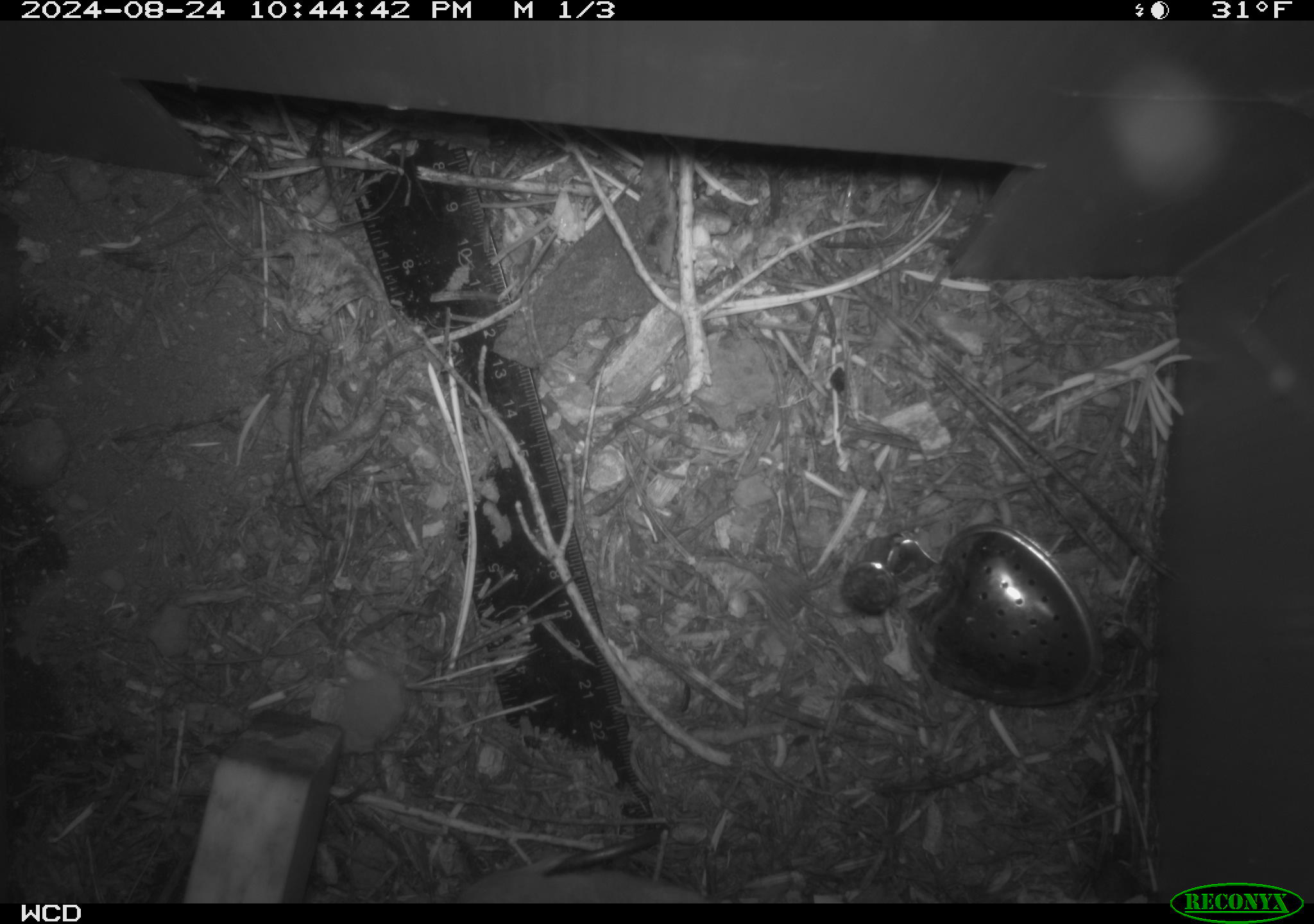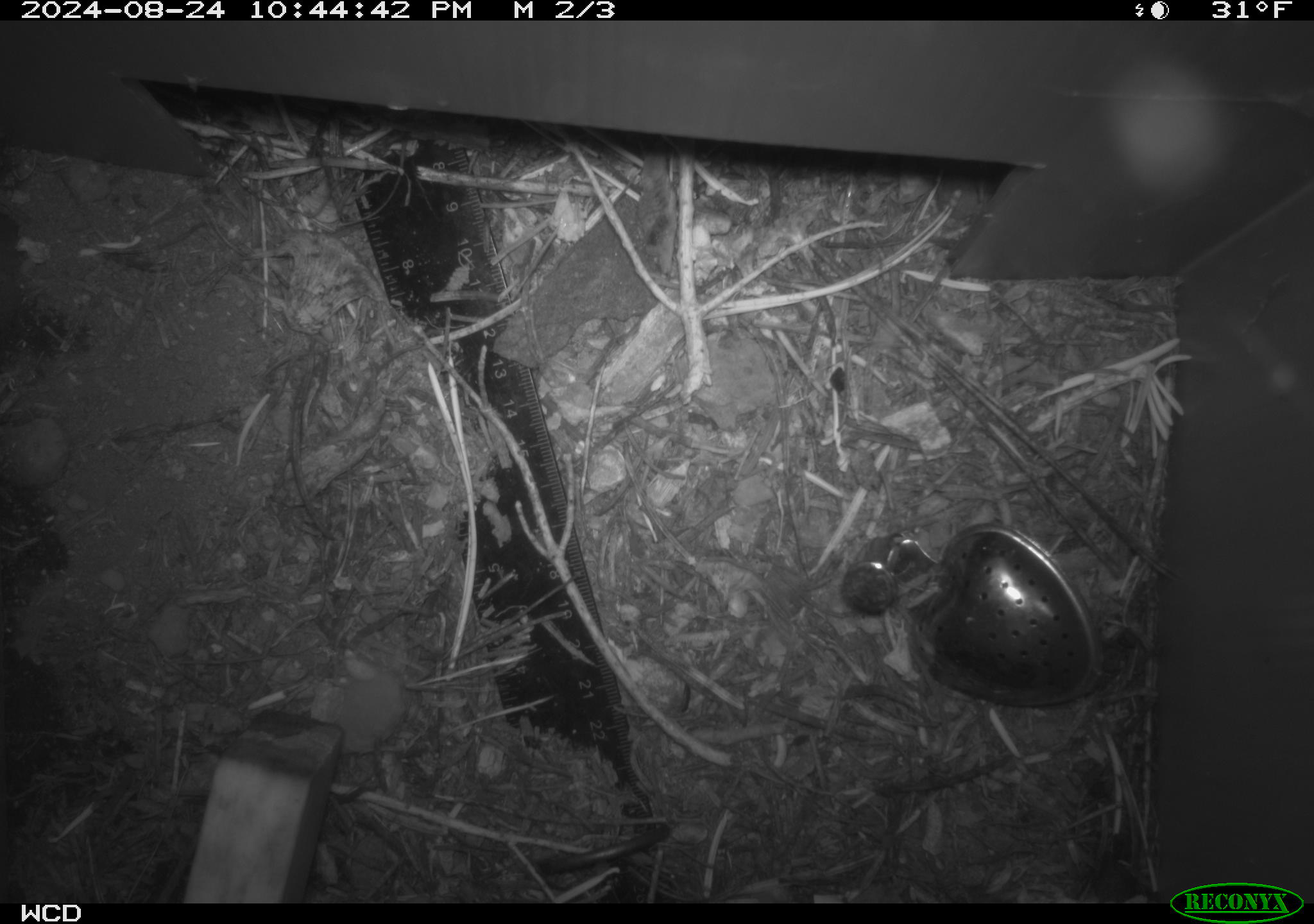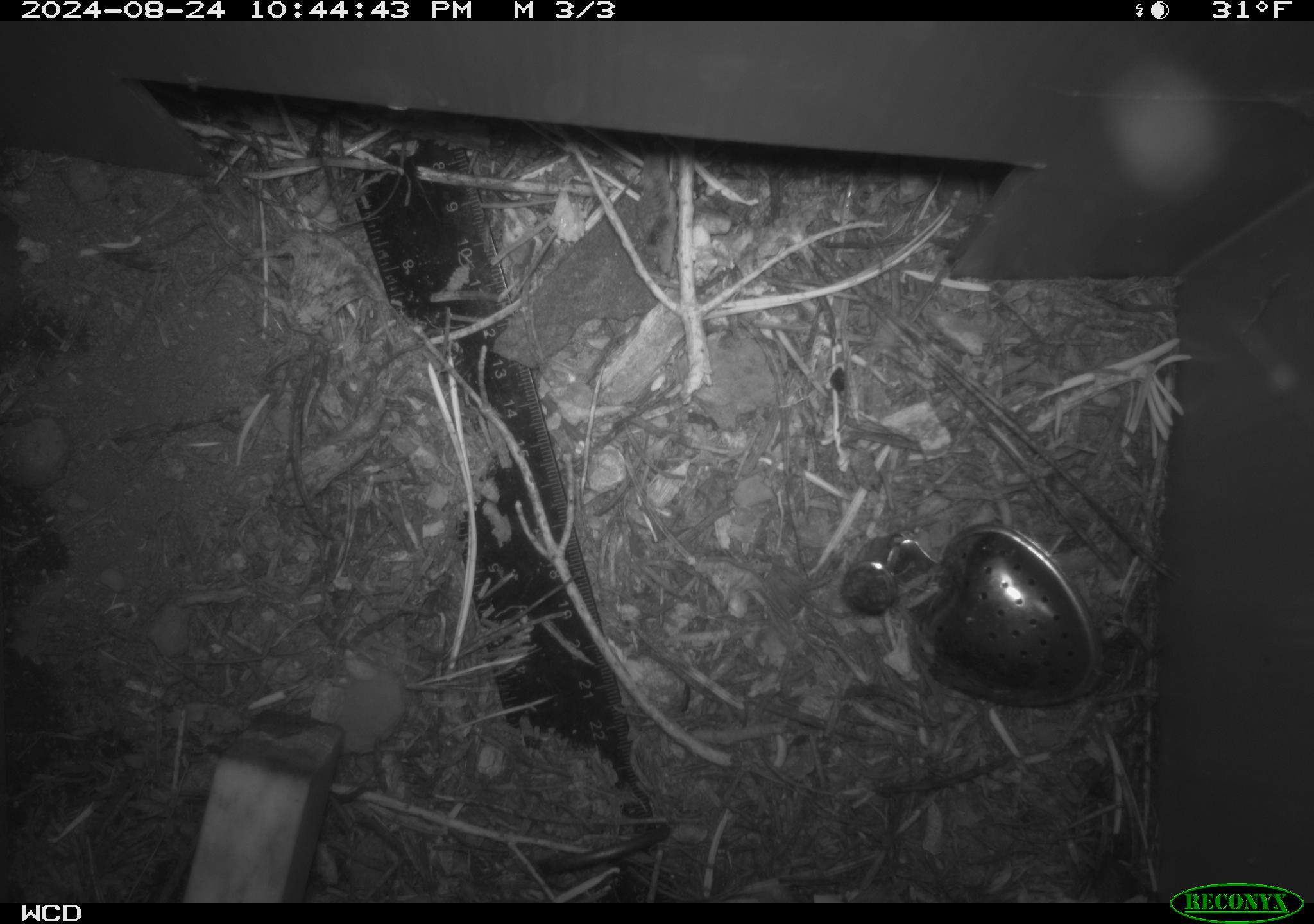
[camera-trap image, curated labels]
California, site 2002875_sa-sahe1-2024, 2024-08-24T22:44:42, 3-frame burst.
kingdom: Animalia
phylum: Chordata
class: Mammalia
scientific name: Mammalia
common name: mammal